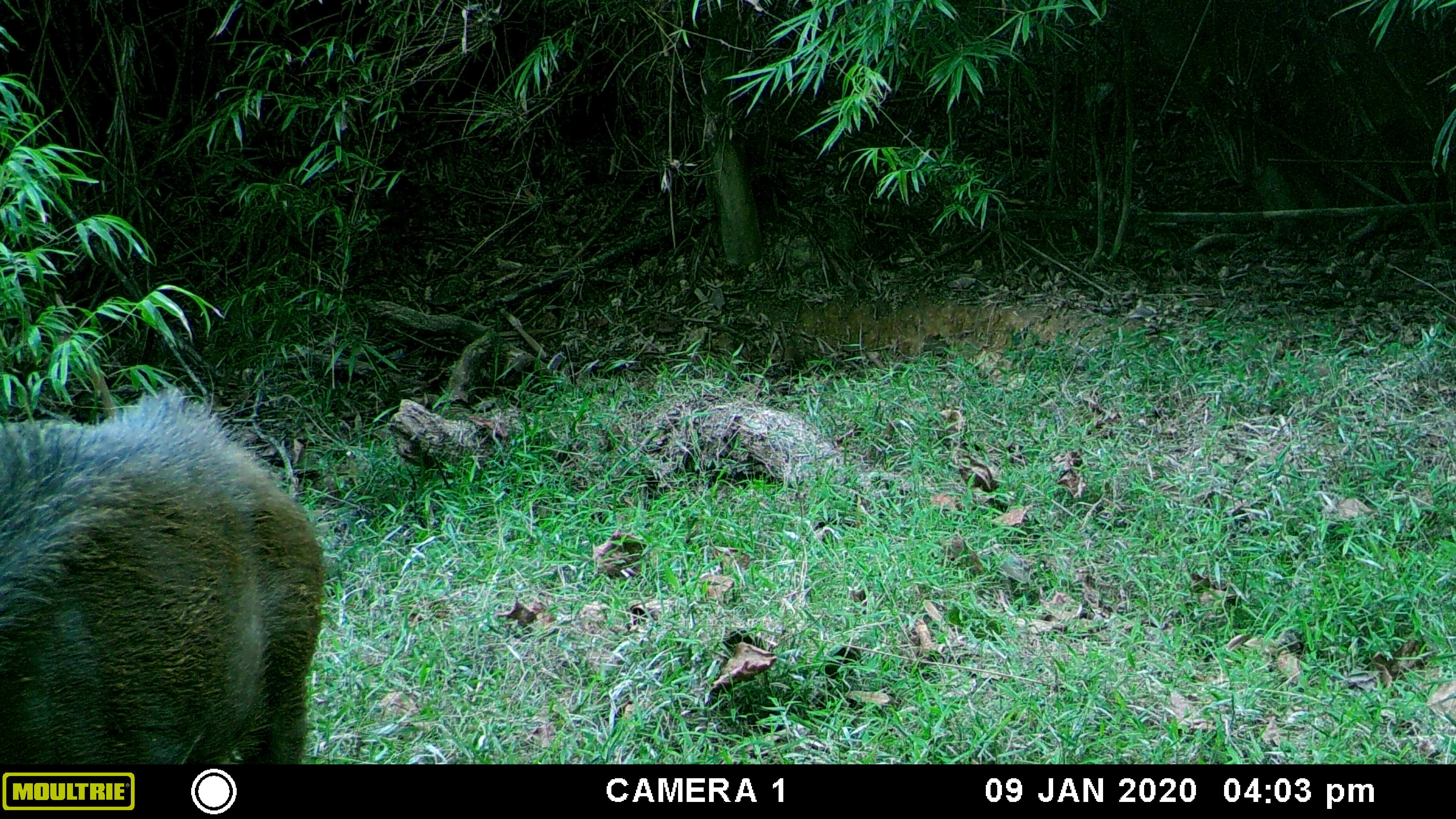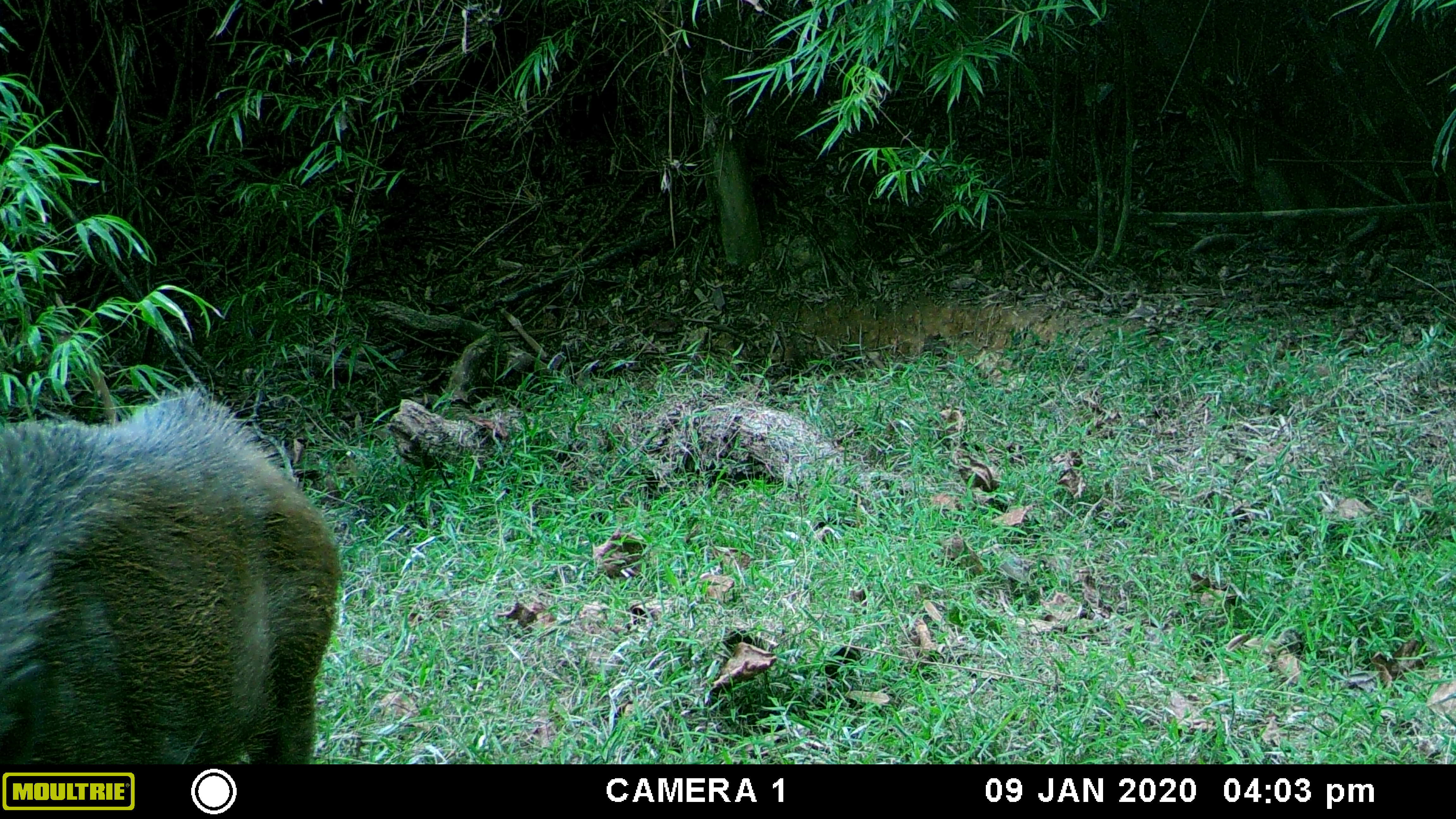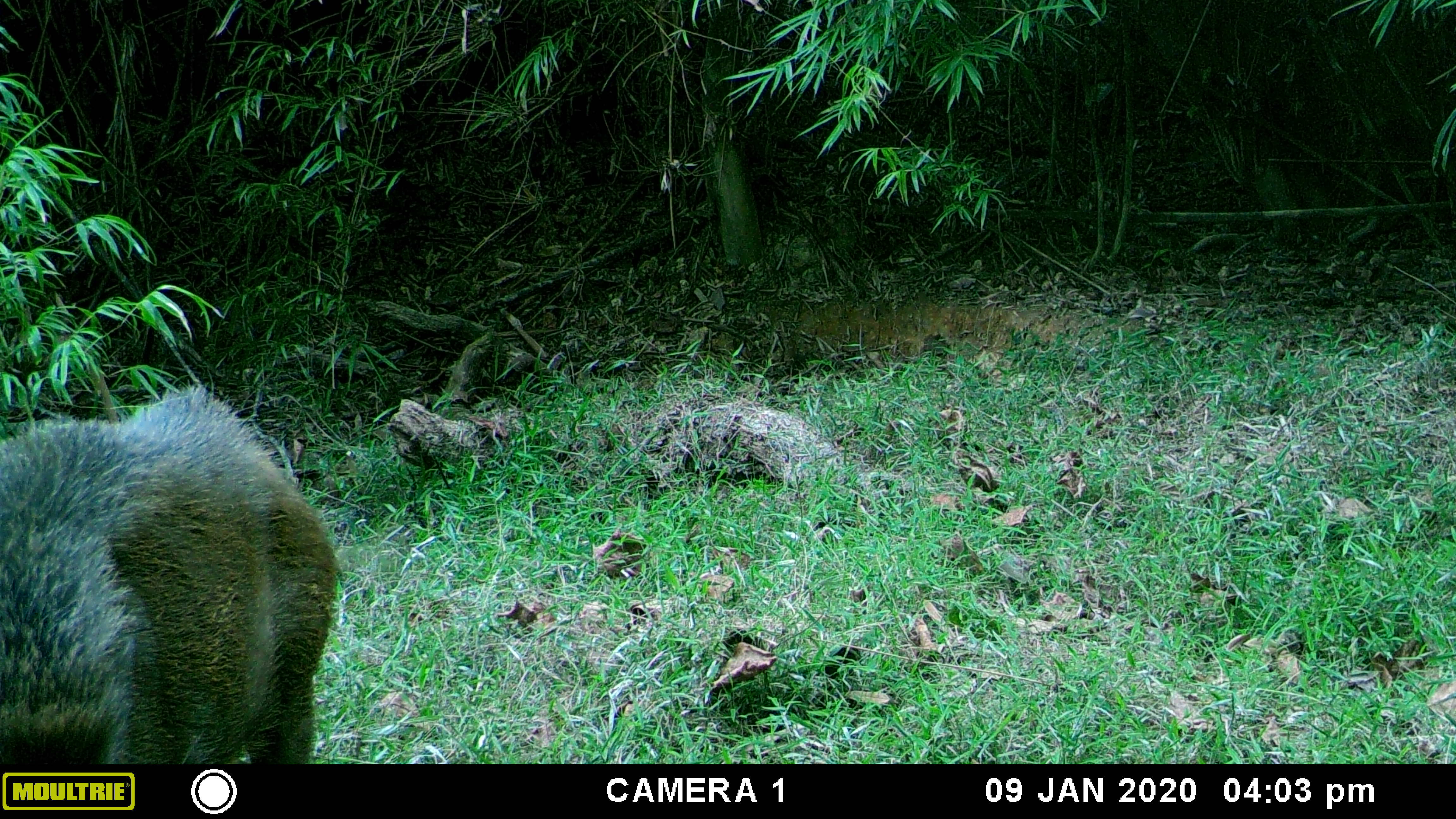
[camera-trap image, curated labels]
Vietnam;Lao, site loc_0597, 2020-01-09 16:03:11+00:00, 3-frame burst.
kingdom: Animalia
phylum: Chordata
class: Mammalia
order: Artiodactyla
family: Suidae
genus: Sus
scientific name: Sus scrofa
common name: eurasian wild pig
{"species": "eurasian wild pig (Sus scrofa)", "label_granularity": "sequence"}